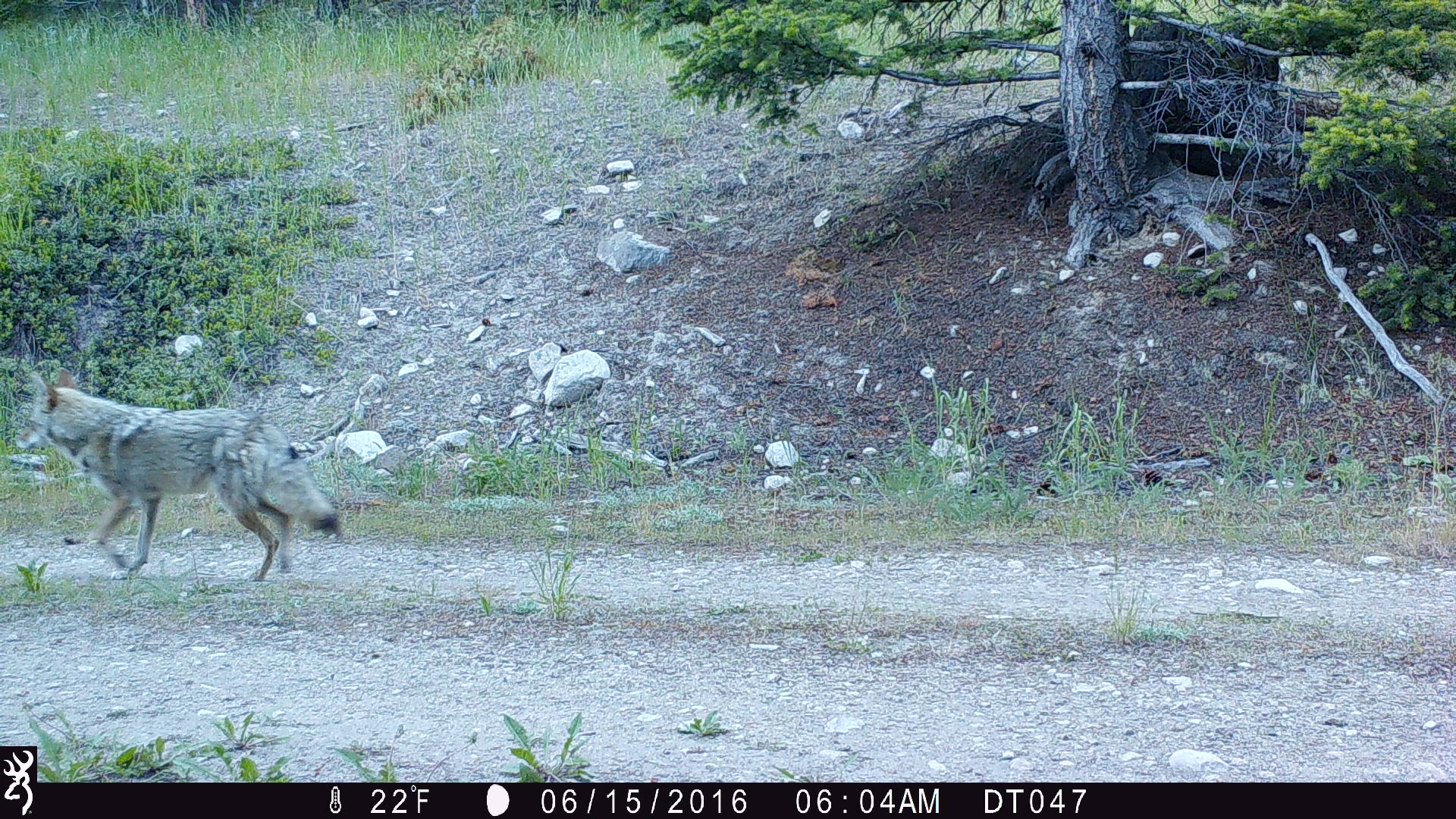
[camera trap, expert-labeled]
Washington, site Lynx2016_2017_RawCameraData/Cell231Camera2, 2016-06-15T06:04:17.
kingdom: Animalia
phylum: Chordata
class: Mammalia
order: Carnivora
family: Canidae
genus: Canis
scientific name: Canis latrans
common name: coyote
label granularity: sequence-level